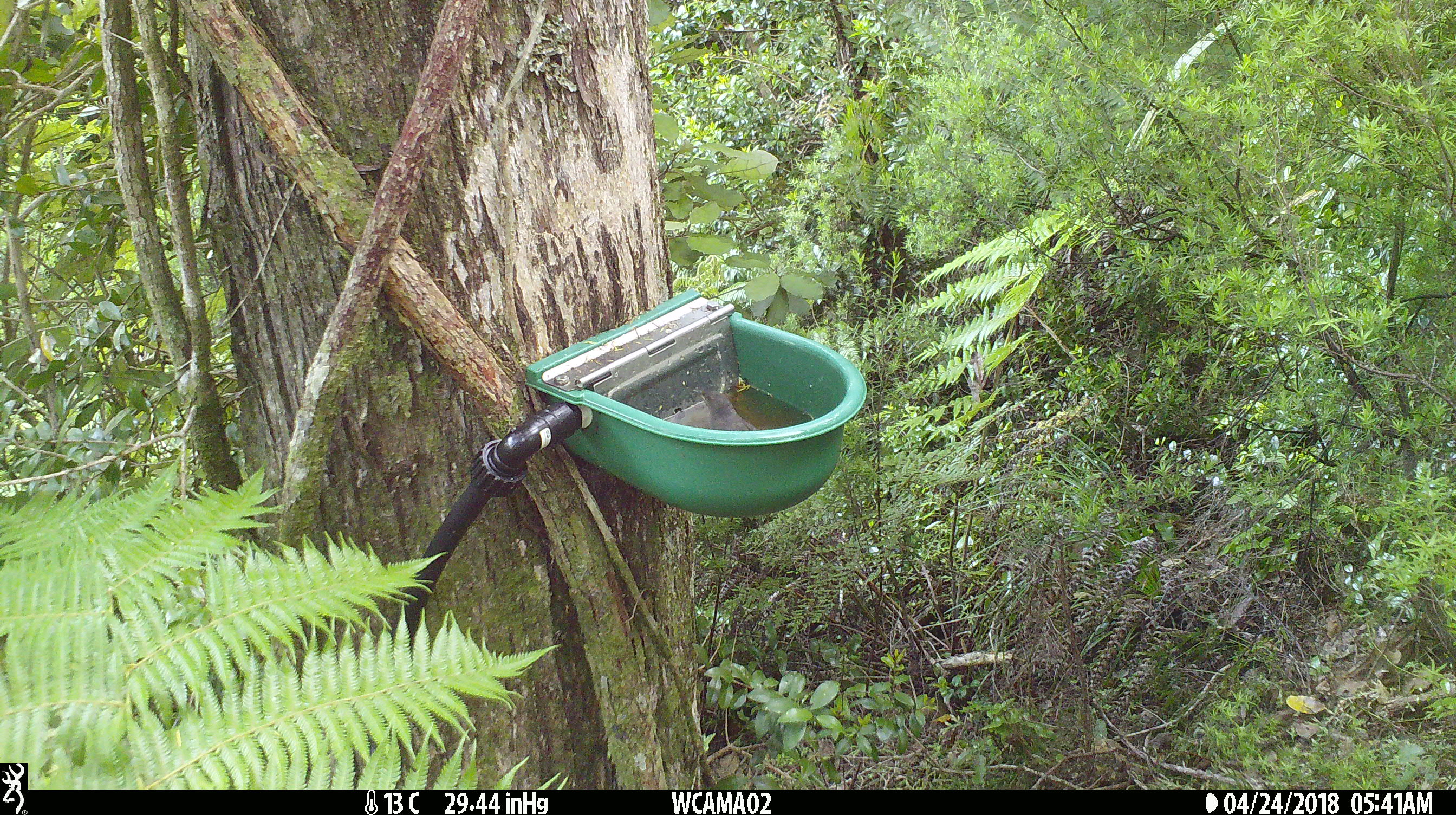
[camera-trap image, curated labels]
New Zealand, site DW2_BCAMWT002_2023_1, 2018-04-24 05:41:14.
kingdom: Animalia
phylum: Chordata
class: Aves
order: Passeriformes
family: Meliphagidae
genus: Anthornis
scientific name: Anthornis melanura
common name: new zealand bellbird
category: bellbird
Bellbird (new zealand bellbird) (Anthornis melanura).